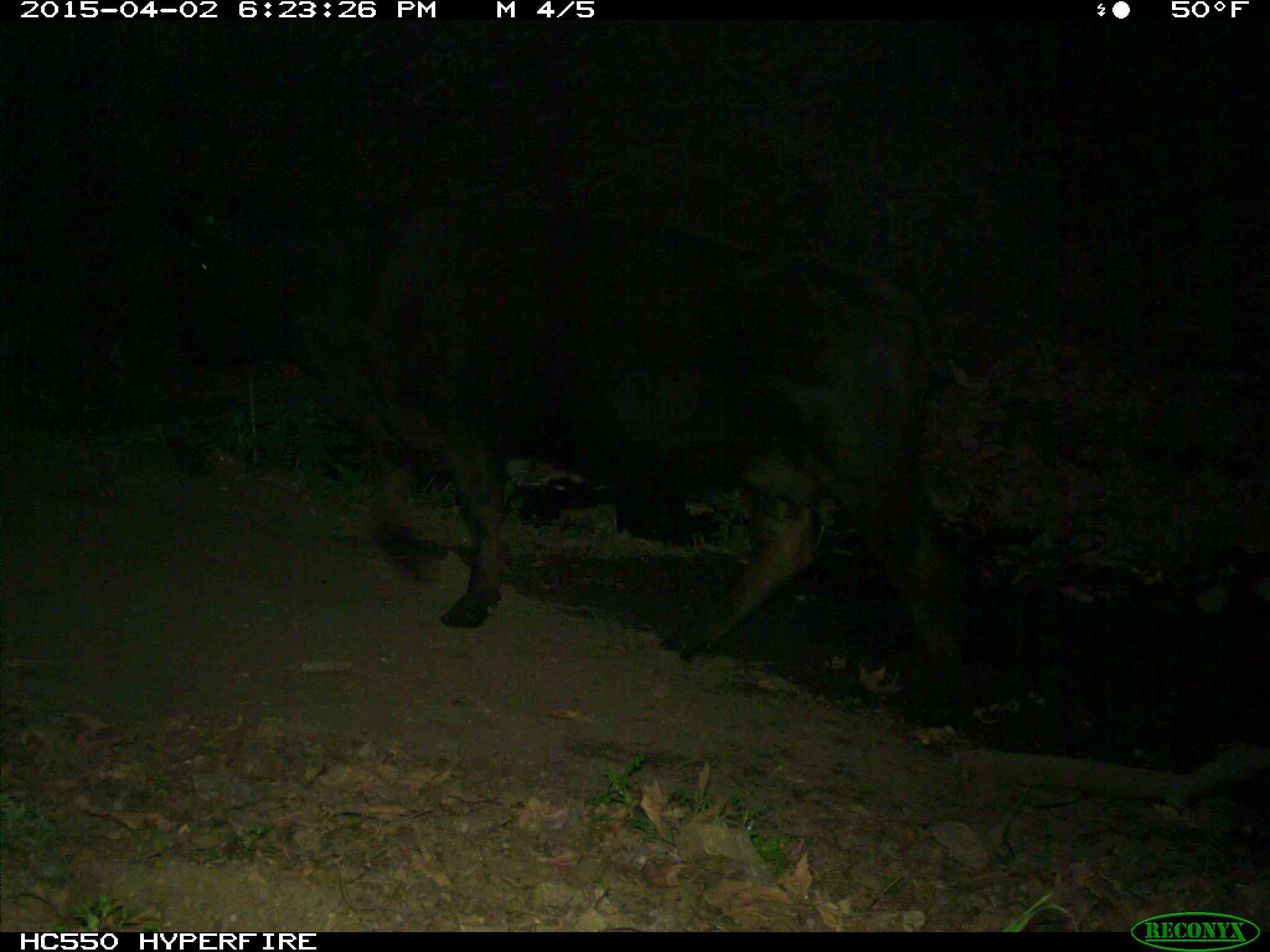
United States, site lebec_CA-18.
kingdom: Animalia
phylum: Chordata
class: Mammalia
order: Artiodactyla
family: Bovidae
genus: Bos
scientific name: Bos taurus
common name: domestic cow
Bos taurus (domestic cow).